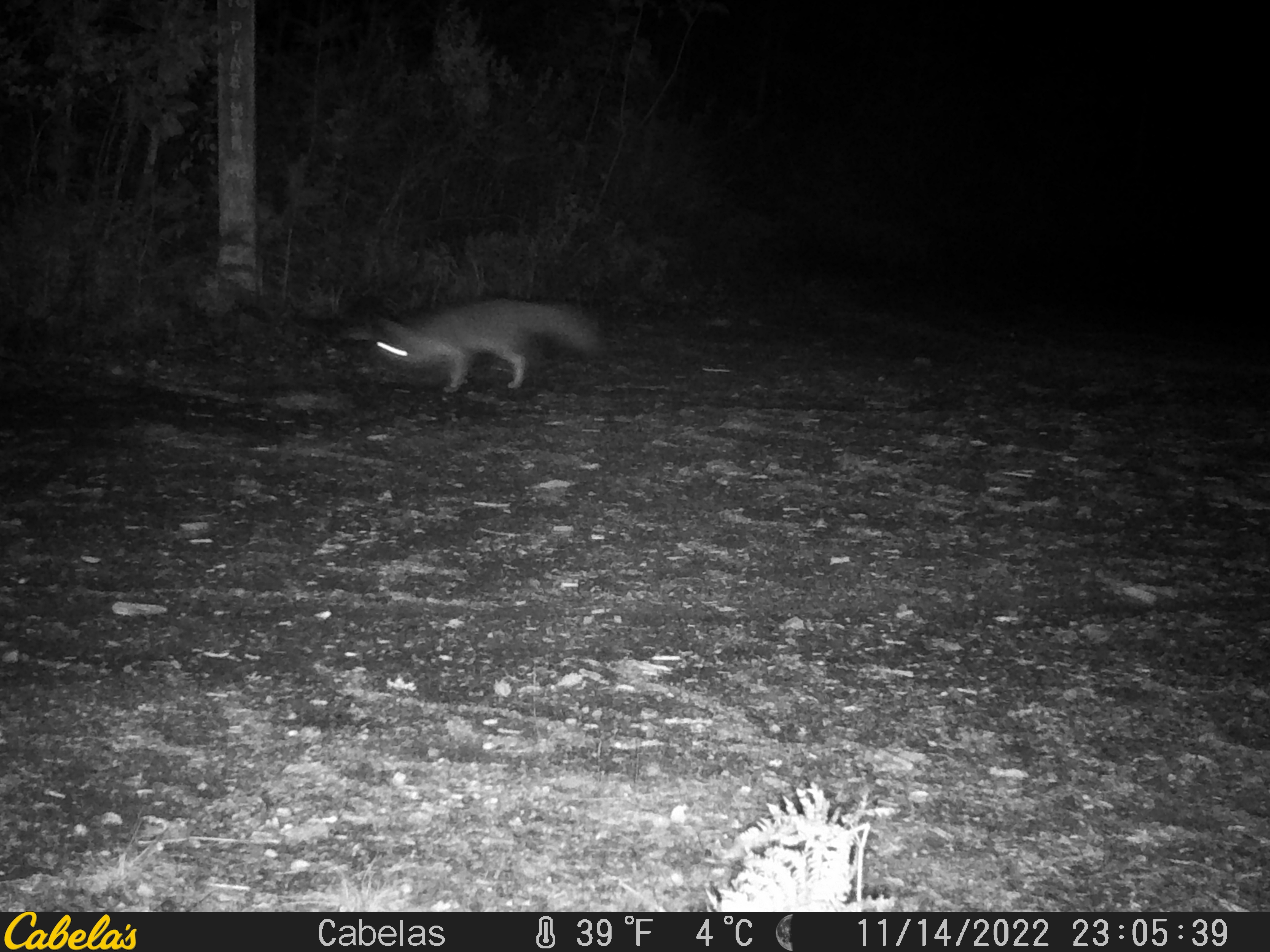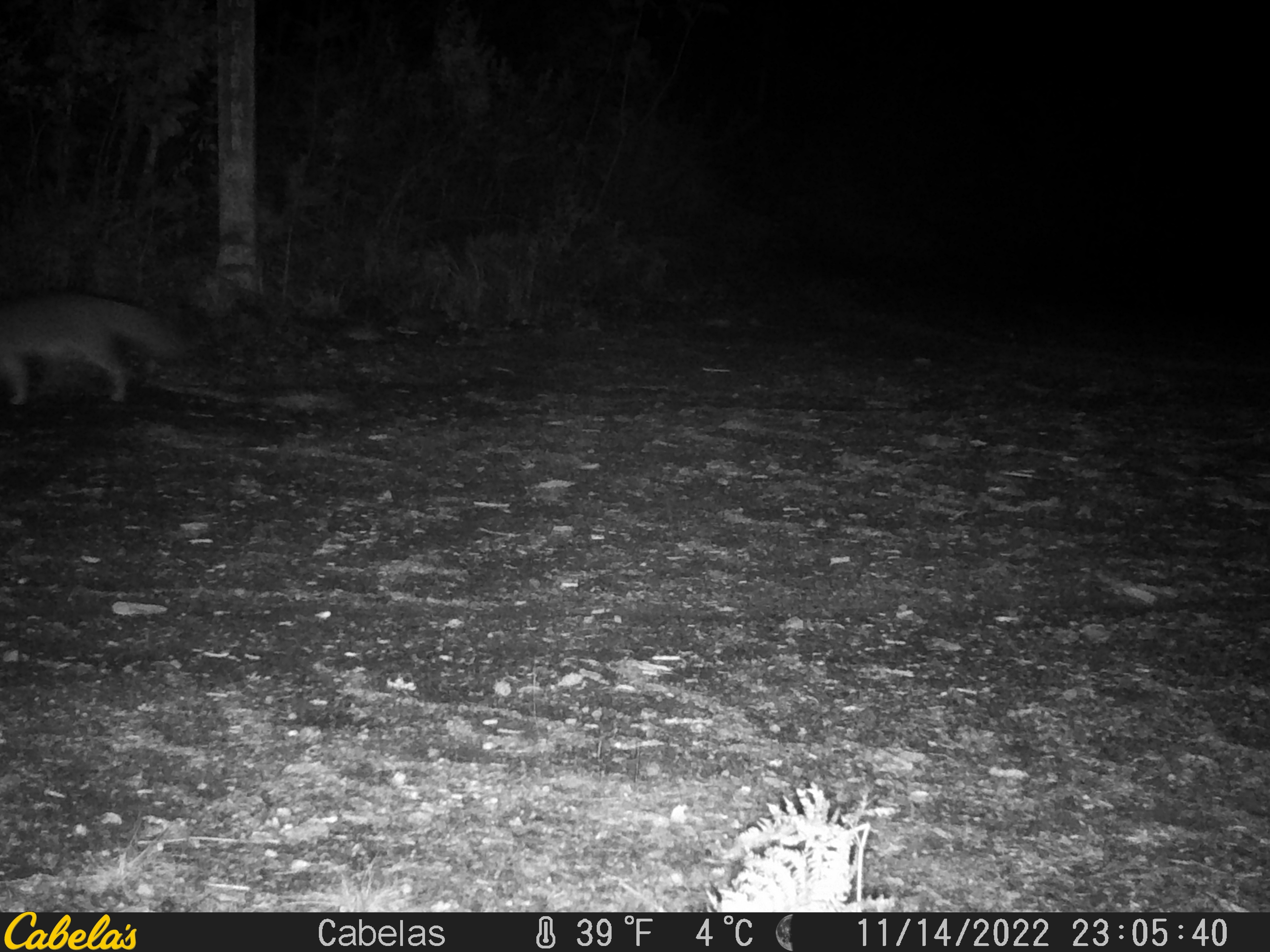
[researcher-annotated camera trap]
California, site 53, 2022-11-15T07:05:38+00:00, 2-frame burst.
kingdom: Animalia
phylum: Chordata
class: Mammalia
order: Carnivora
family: Canidae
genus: Urocyon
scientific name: Urocyon cinereoargenteus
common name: gray fox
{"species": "gray fox (Urocyon cinereoargenteus)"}